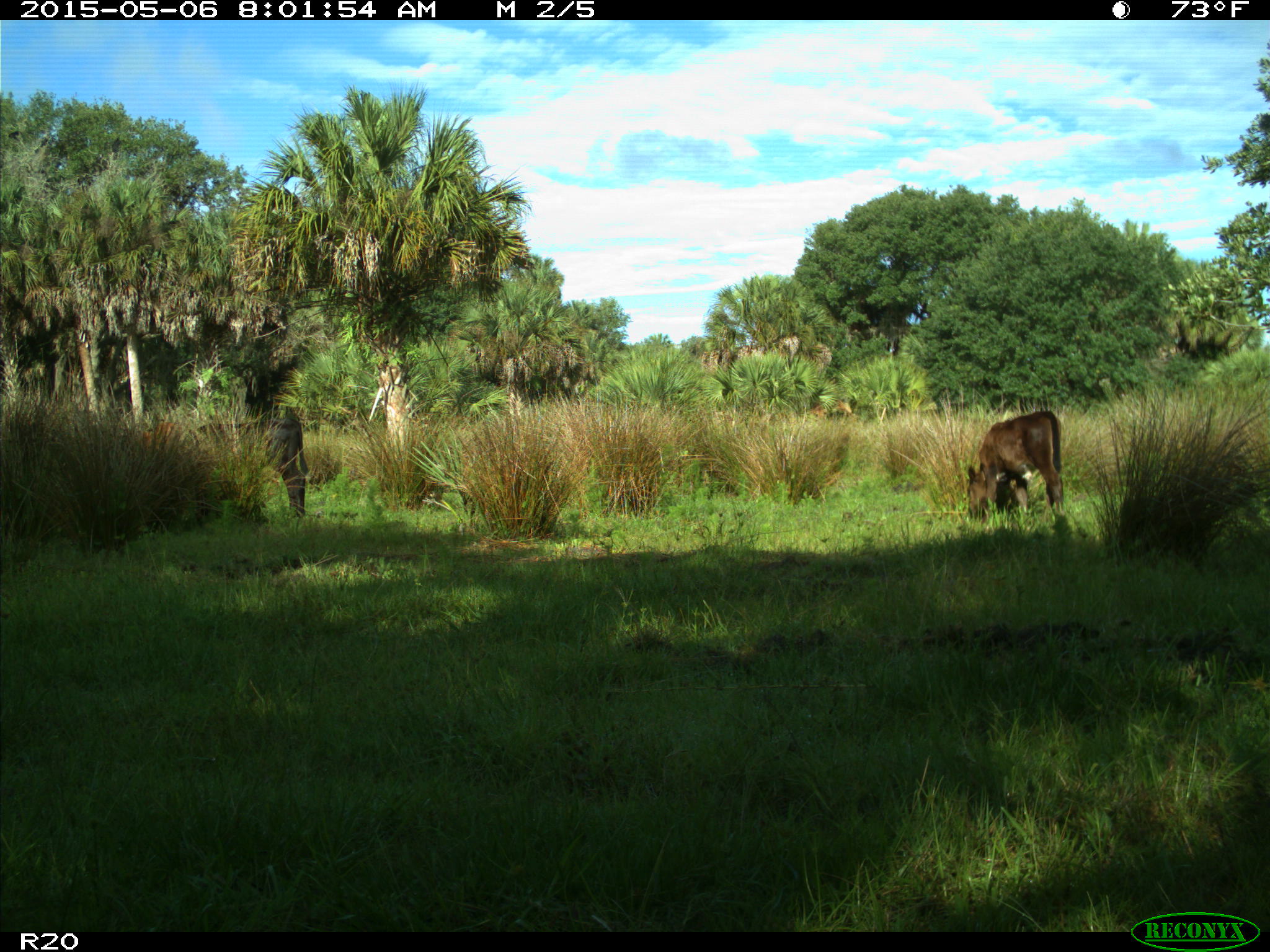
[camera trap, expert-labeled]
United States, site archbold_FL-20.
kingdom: Animalia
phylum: Chordata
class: Mammalia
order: Artiodactyla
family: Bovidae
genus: Bos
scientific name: Bos taurus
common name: domestic cow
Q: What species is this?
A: Bos taurus (domestic cow).